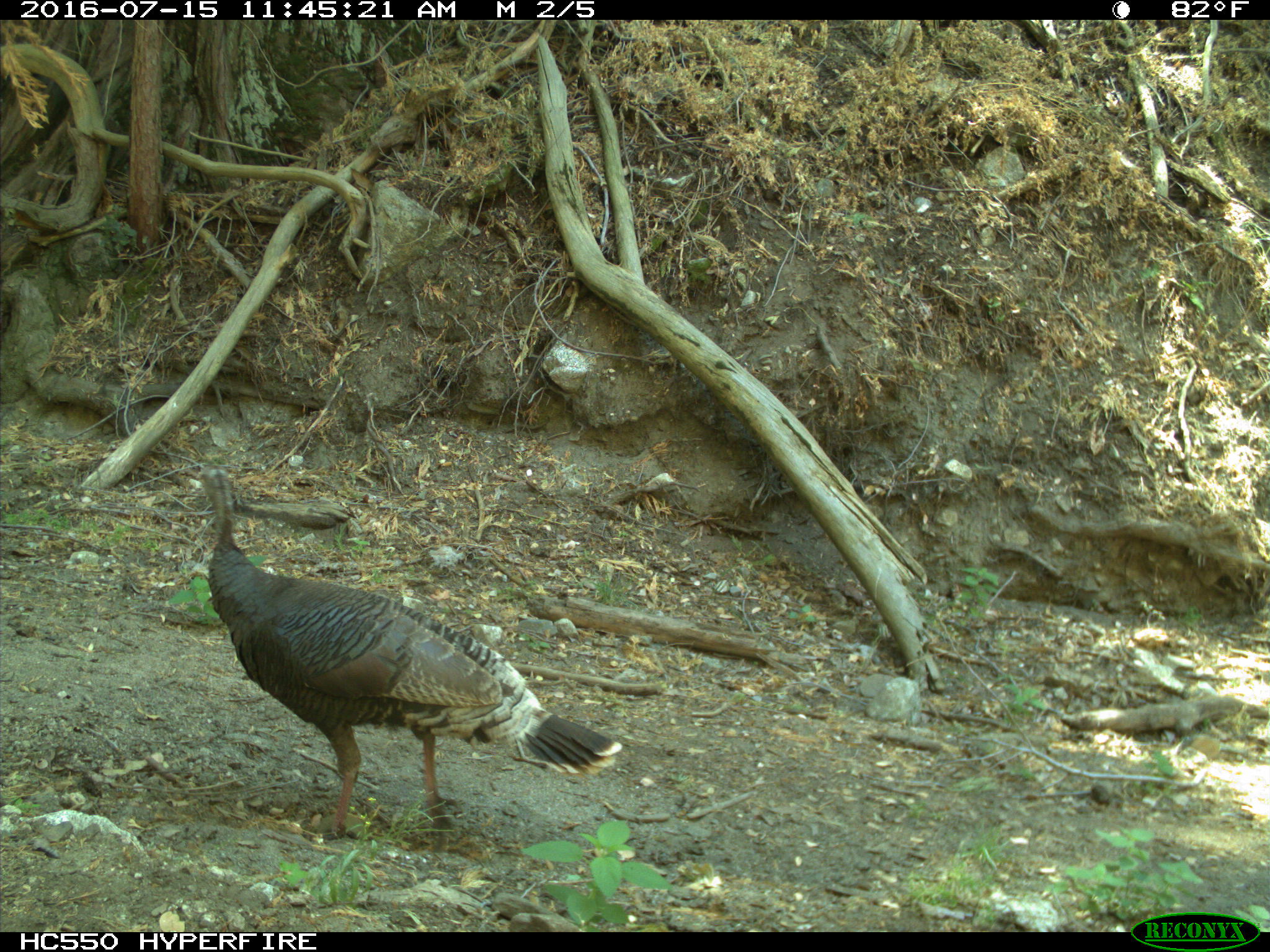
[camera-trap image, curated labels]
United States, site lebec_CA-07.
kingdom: Animalia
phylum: Chordata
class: Aves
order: Galliformes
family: Phasianidae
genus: Meleagris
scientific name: Meleagris gallopavo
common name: wild turkey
Meleagris gallopavo (wild turkey).